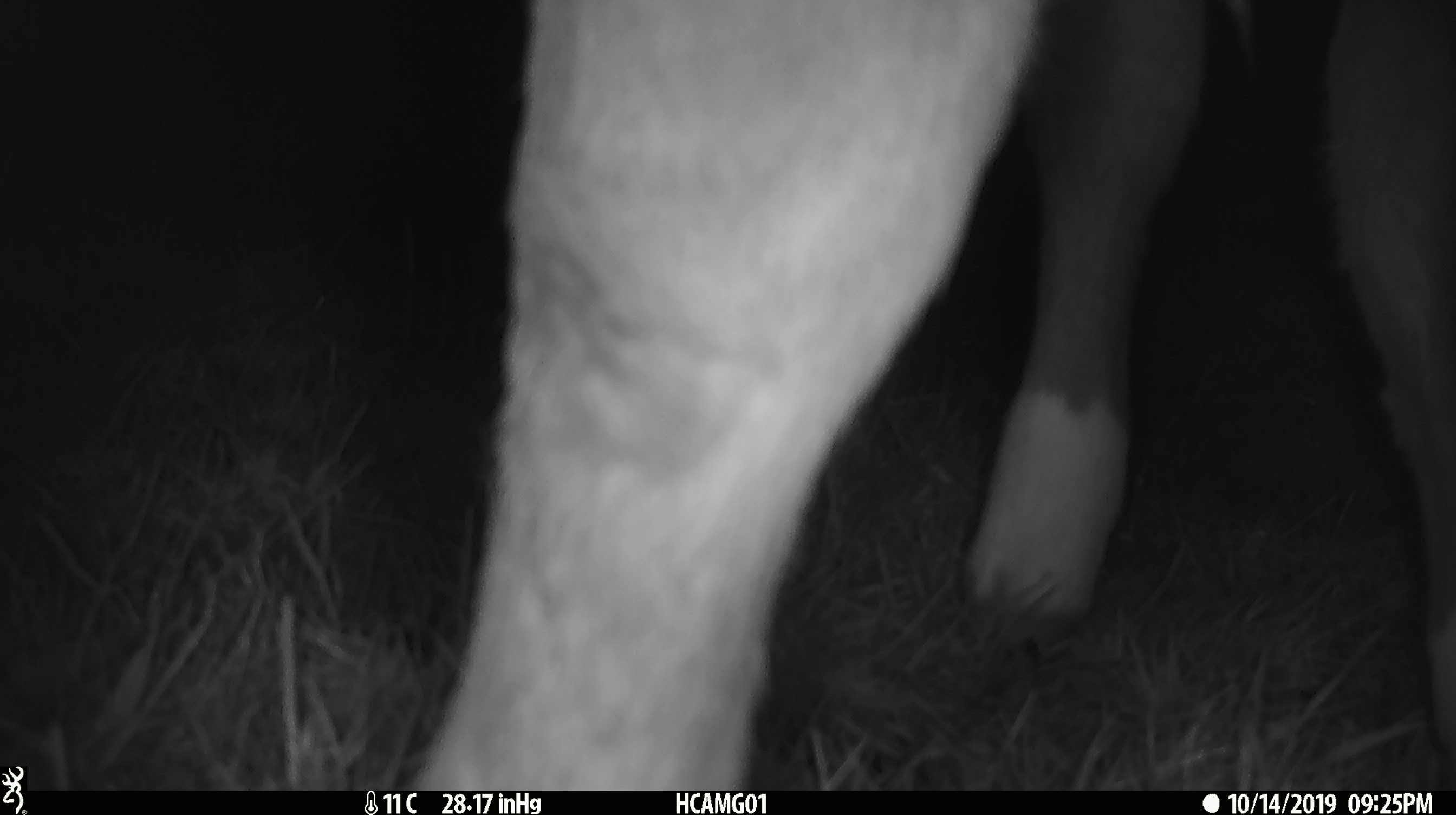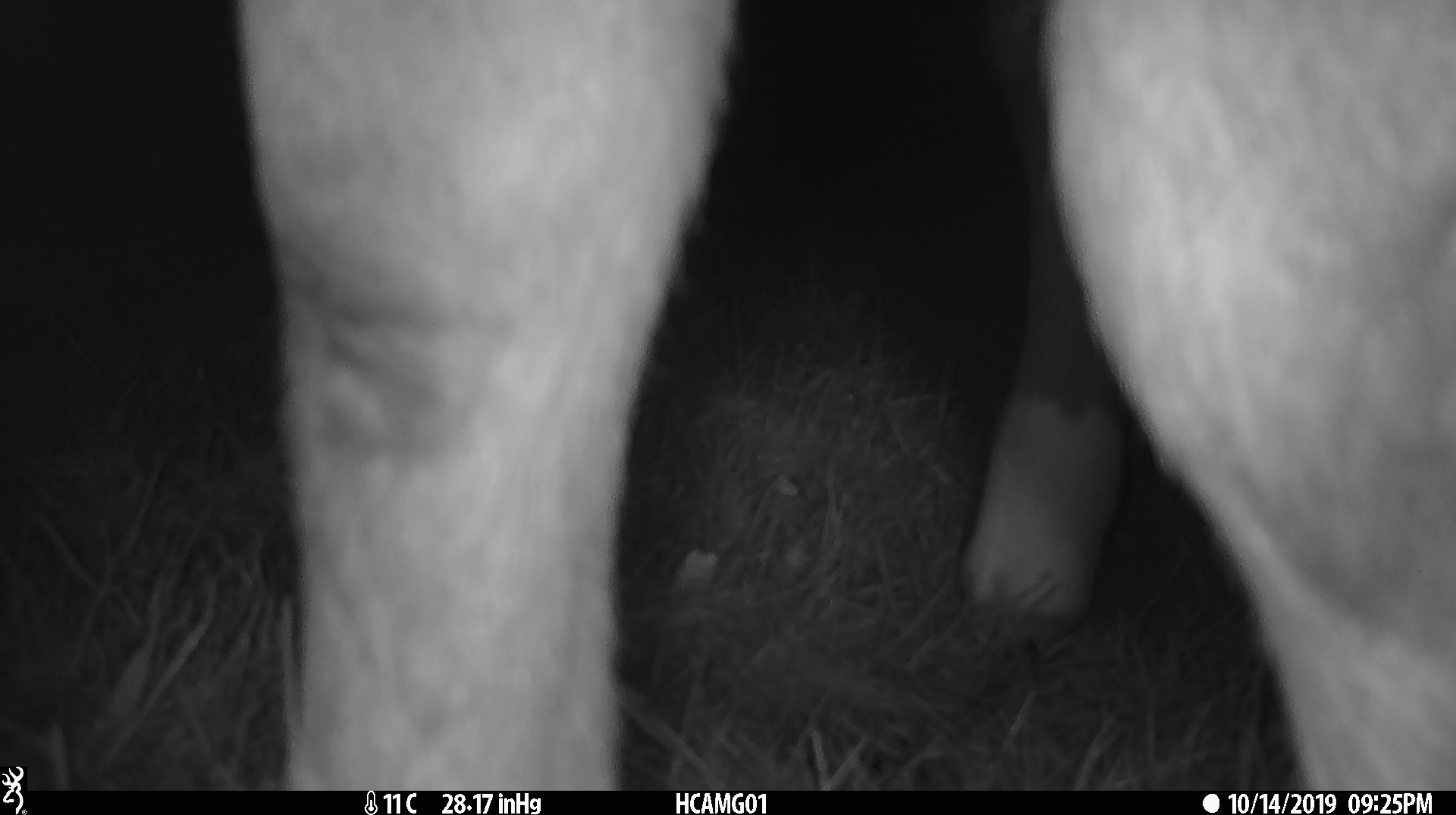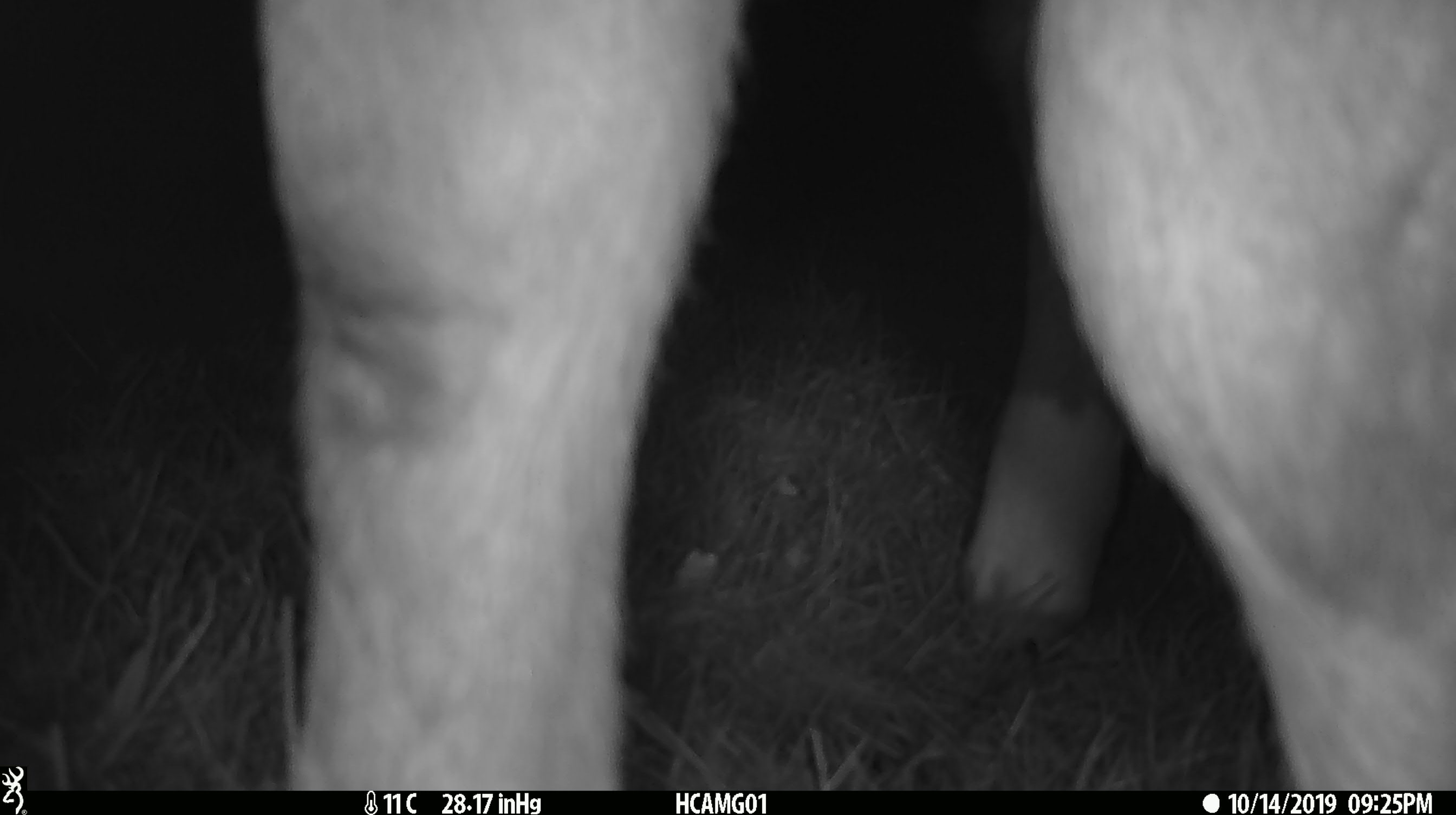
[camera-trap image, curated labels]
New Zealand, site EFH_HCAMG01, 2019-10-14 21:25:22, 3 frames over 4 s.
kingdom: Animalia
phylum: Chordata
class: Mammalia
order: Artiodactyla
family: Bovidae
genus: Bos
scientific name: Bos taurus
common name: domestic cow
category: cow